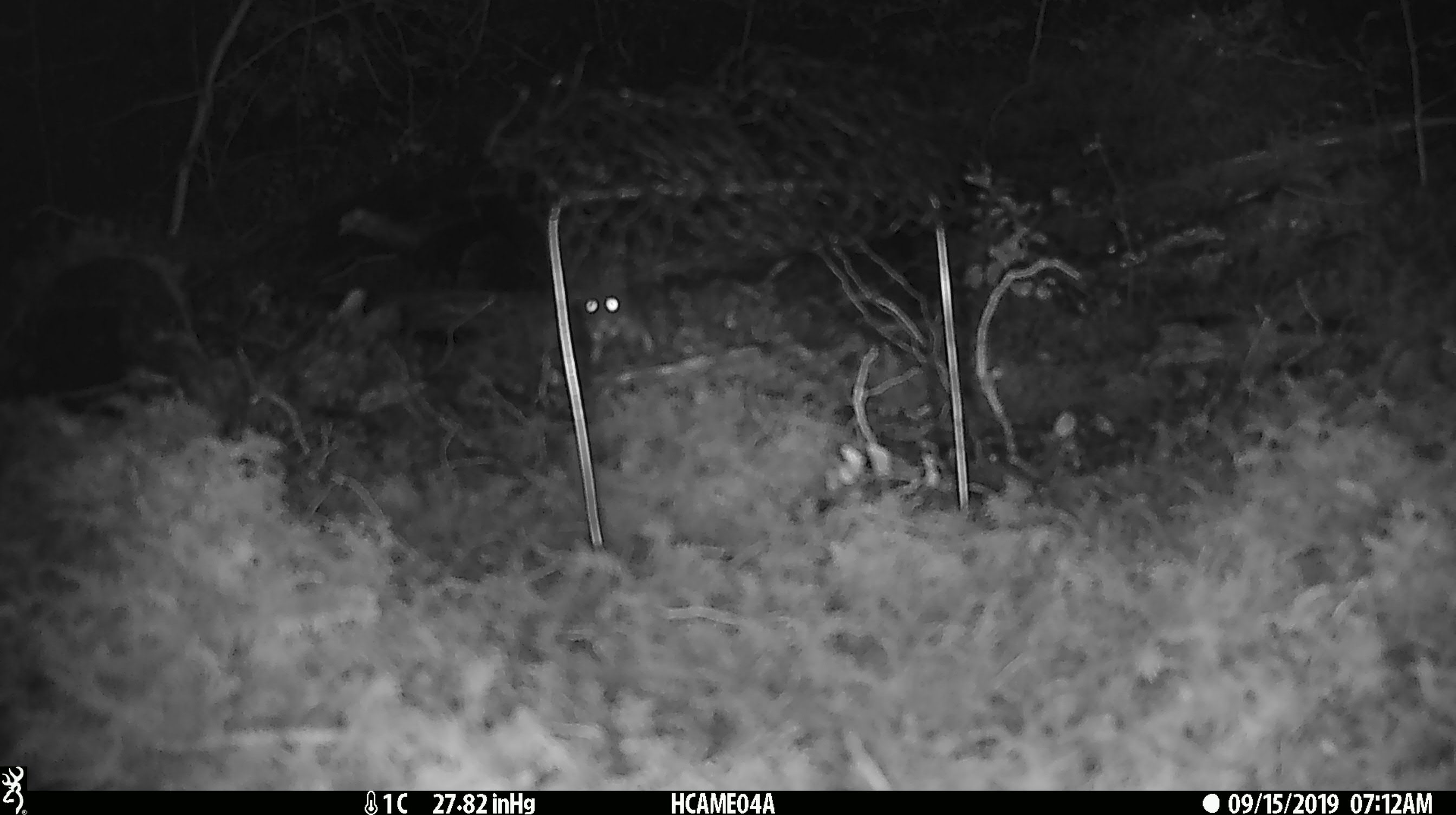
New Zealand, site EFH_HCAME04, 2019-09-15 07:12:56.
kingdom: Animalia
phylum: Chordata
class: Mammalia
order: Rodentia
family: Muridae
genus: Mus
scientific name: Mus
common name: mouse